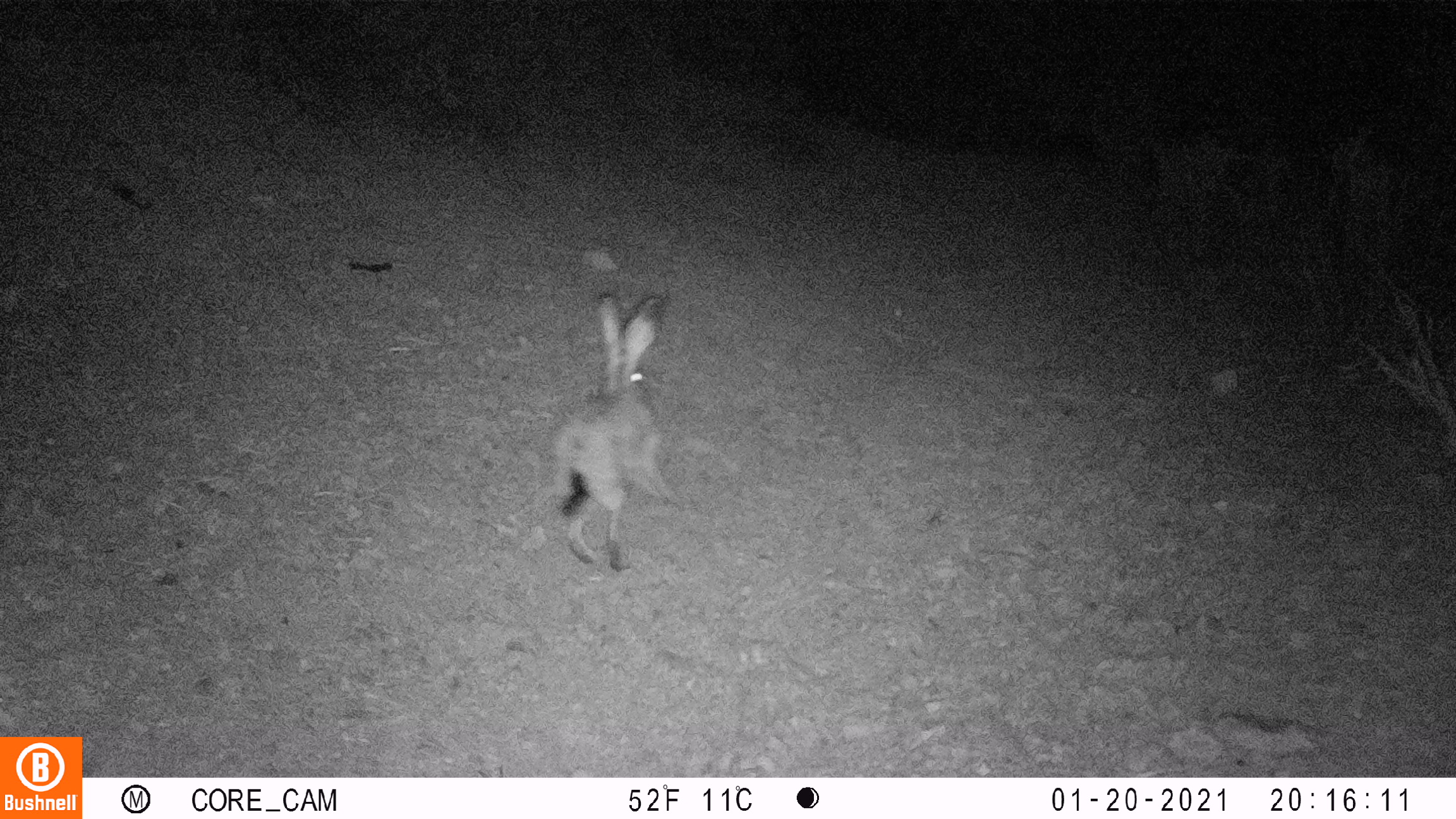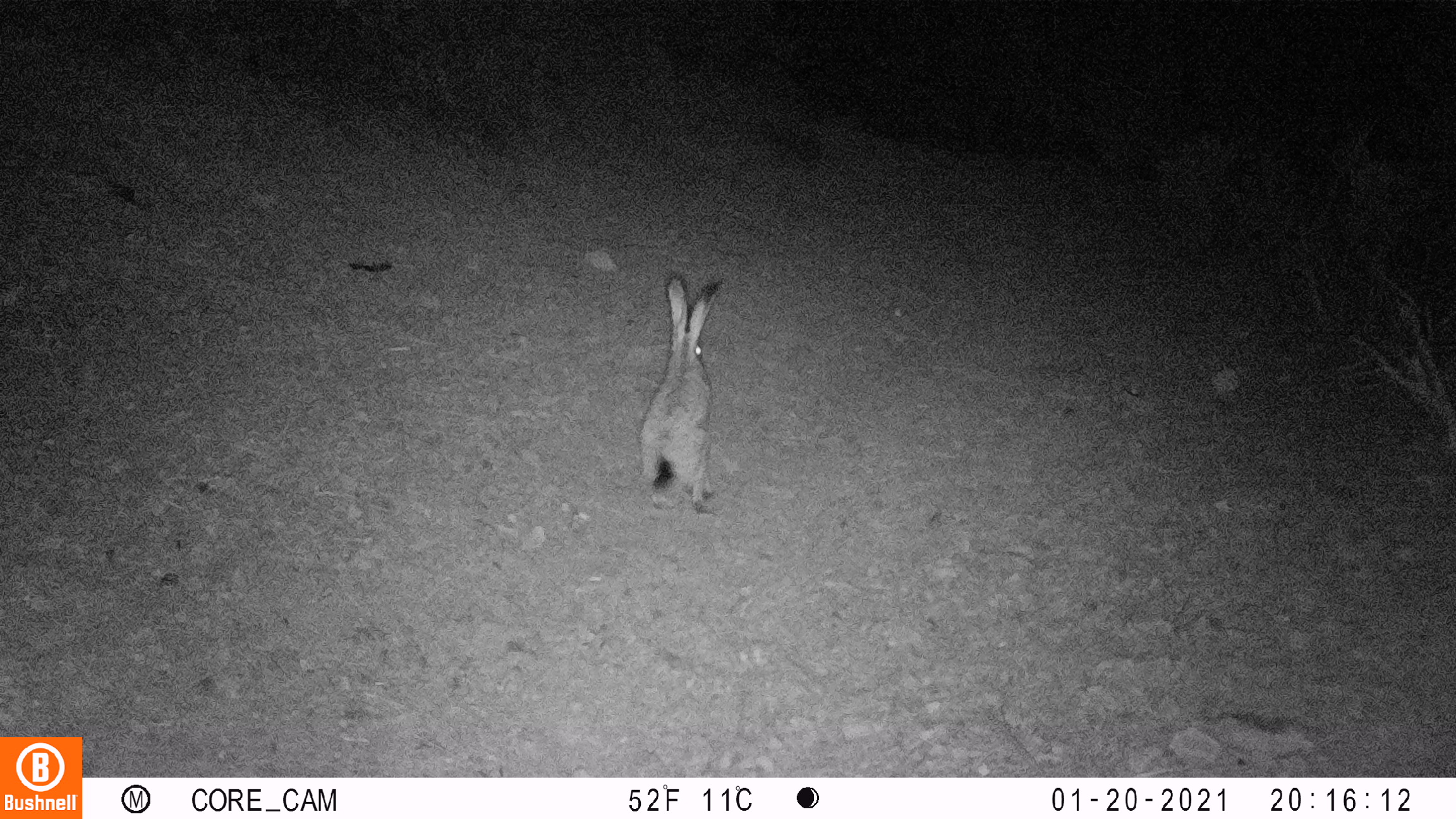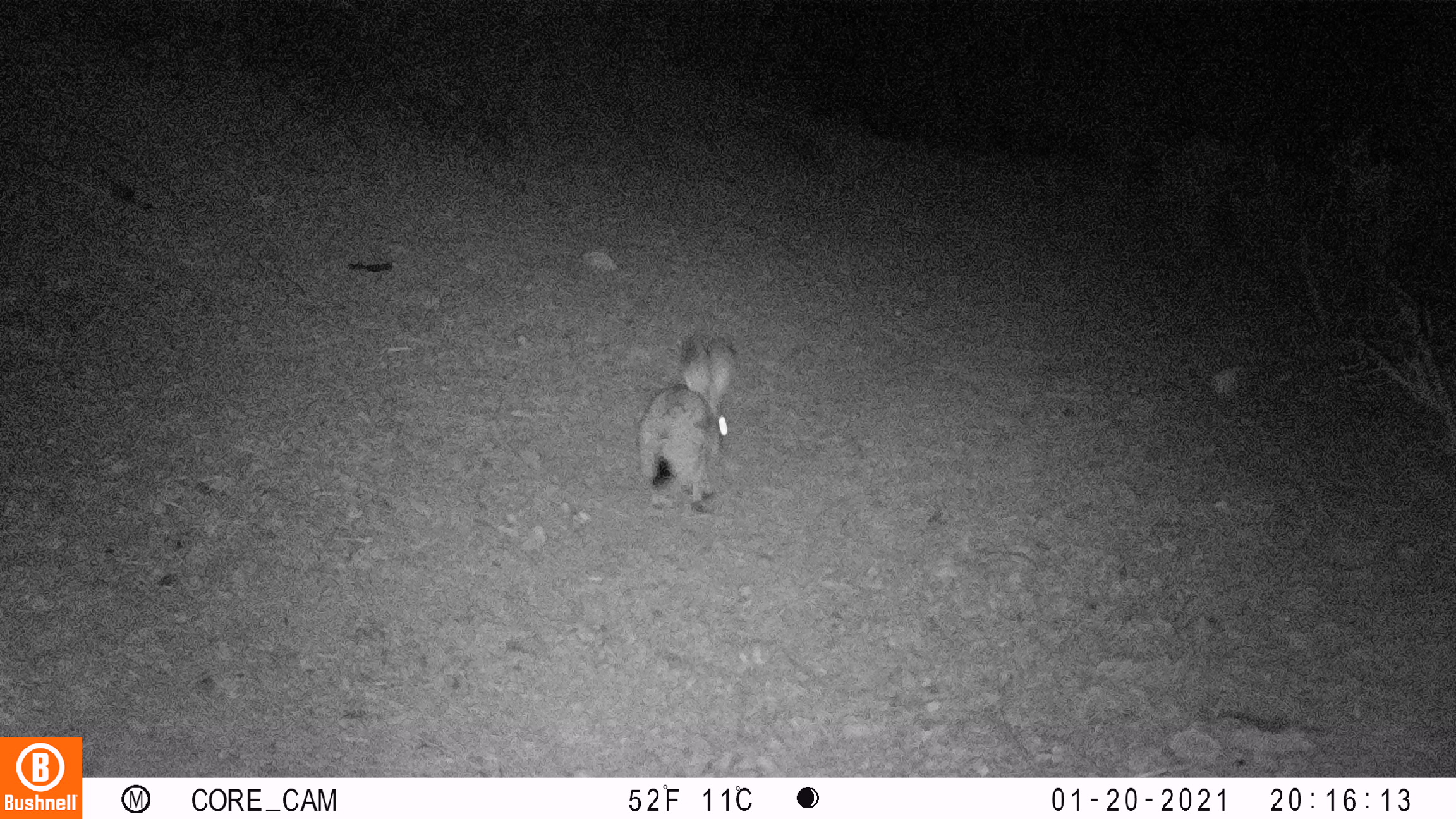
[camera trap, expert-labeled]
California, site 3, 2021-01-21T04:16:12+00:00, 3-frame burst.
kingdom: Animalia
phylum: Chordata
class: Mammalia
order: Lagomorpha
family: Leporidae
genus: Lepus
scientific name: Lepus californicus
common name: black-tailed jackrabbit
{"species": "black-tailed jackrabbit (Lepus californicus)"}